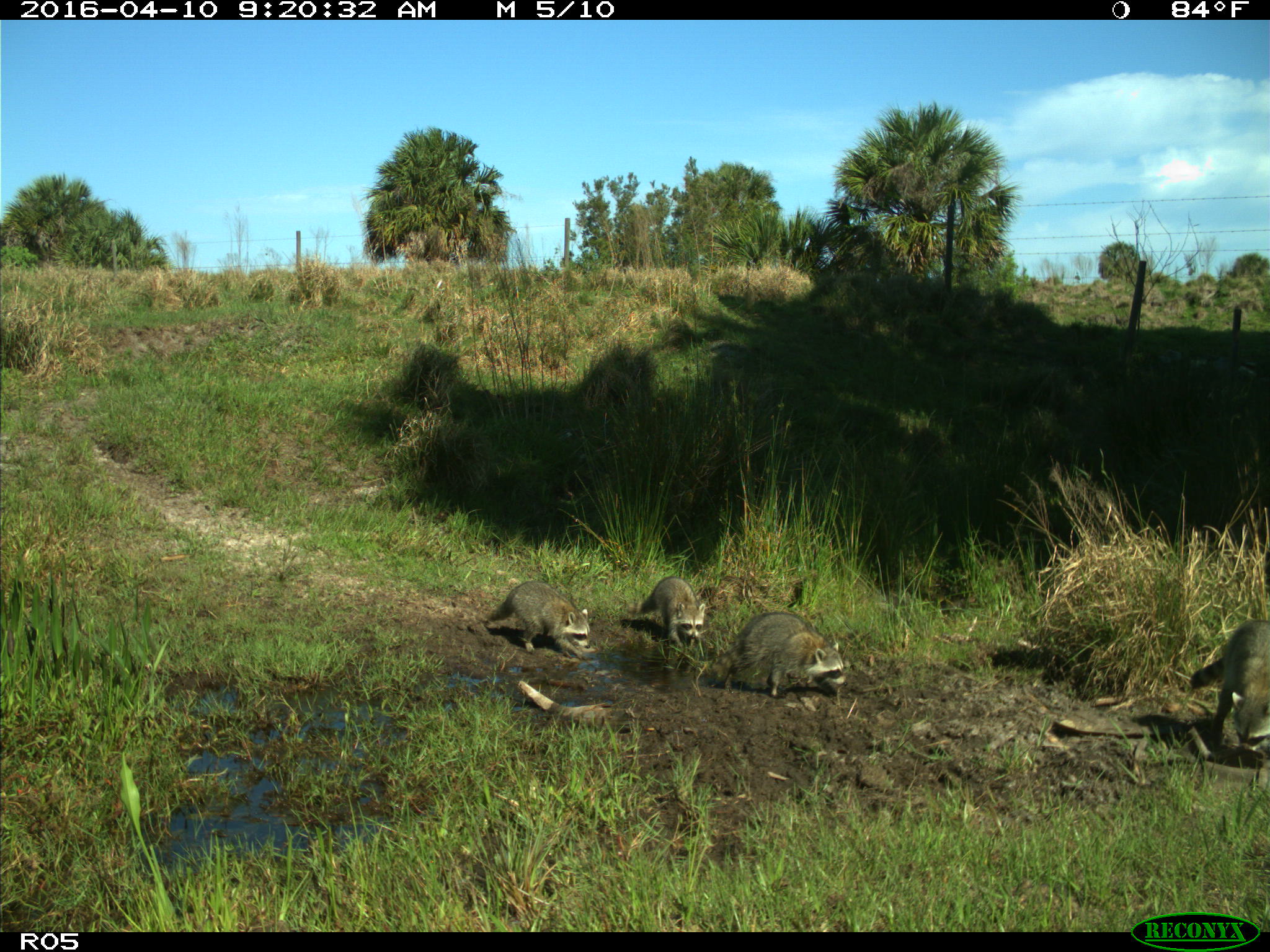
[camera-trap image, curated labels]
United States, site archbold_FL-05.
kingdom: Animalia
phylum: Chordata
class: Mammalia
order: Carnivora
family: Procyonidae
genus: Procyon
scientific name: Procyon lotor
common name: common raccoon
Procyon lotor (common raccoon).